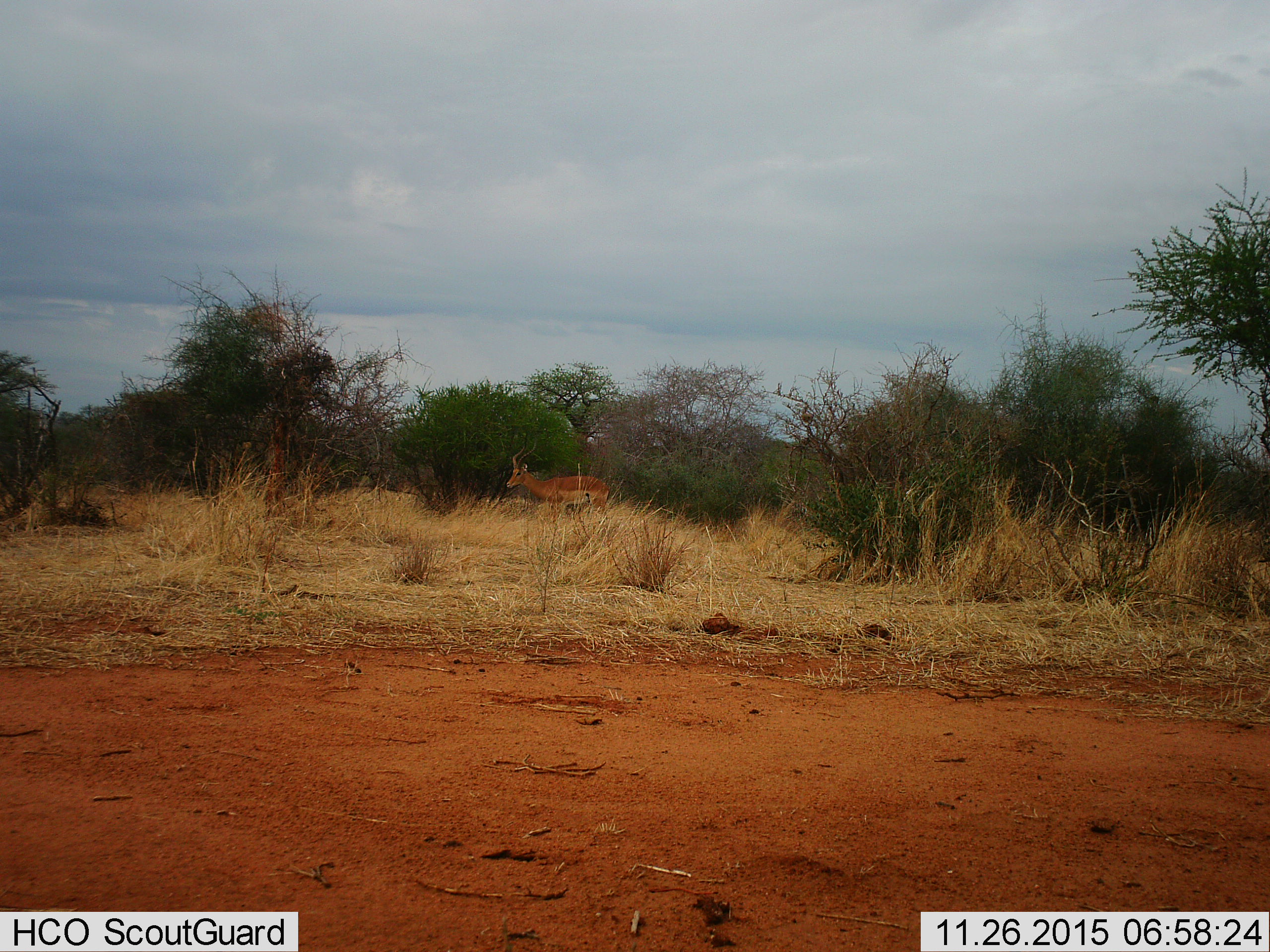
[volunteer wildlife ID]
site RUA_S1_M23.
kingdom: Animalia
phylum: Chordata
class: Mammalia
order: Artiodactyla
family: Bovidae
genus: Aepyceros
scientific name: Aepyceros melampus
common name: impala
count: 1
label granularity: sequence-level